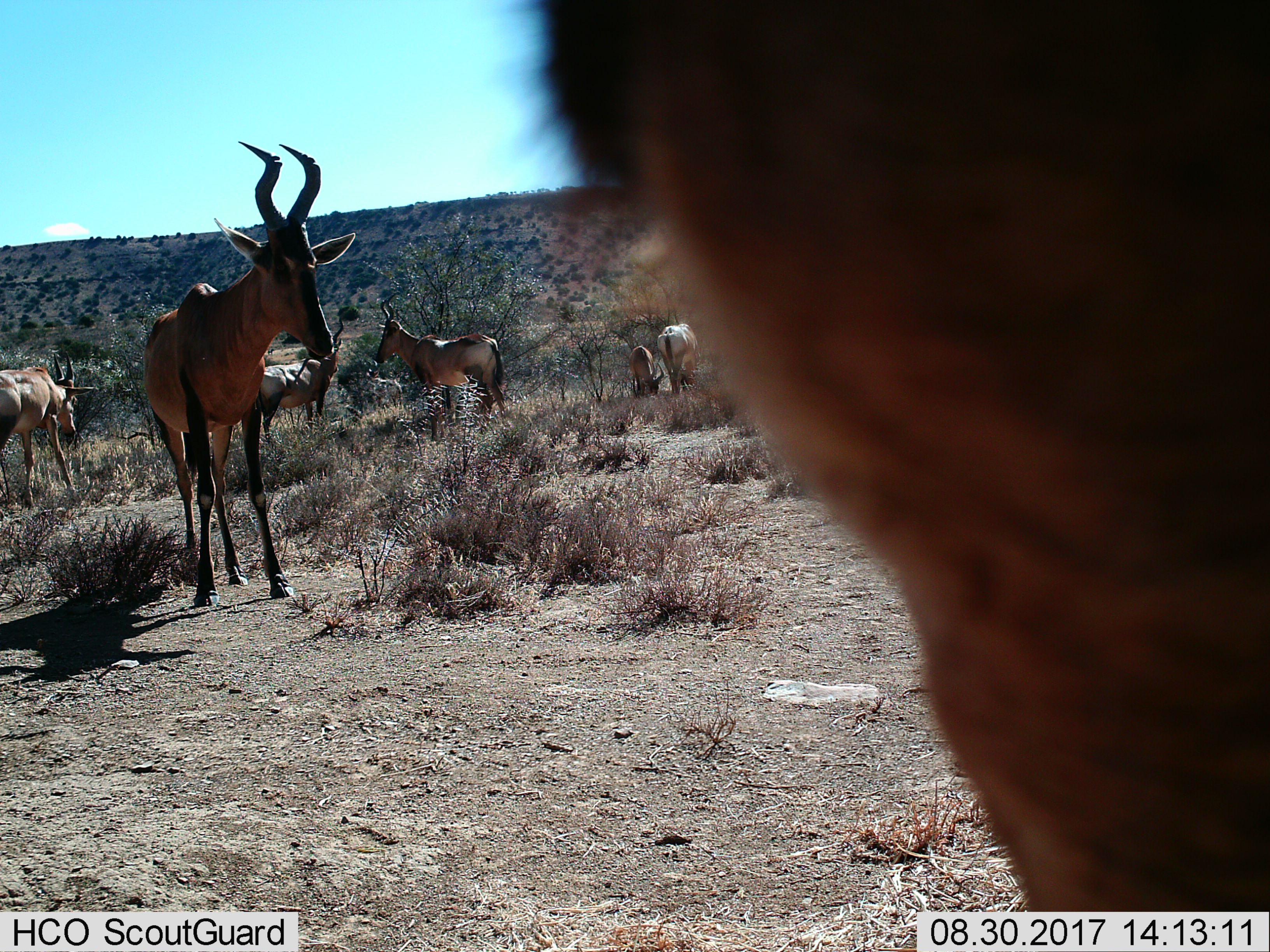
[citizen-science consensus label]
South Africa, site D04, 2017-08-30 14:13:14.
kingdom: Animalia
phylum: Chordata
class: Mammalia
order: Artiodactyla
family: Bovidae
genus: Alcelaphus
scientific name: Alcelaphus buselaphus caama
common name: red hartebeest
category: hartebeestred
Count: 7.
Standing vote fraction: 100%.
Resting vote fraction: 0%.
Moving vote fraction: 44%.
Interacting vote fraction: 11%.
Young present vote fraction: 33%.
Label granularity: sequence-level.